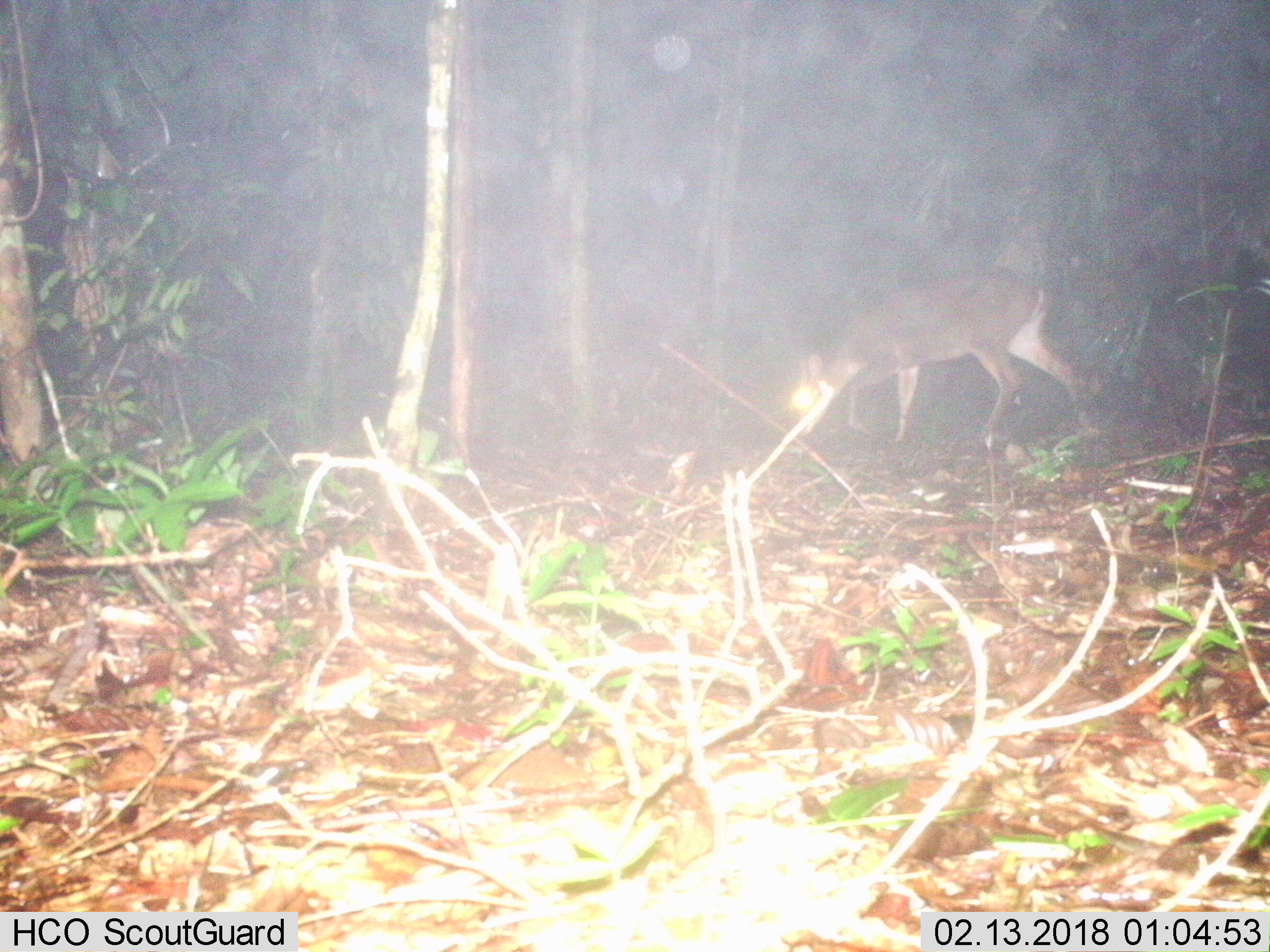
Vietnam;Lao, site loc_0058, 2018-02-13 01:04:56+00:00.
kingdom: Animalia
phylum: Chordata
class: Mammalia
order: Artiodactyla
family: Cervidae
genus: Muntiacus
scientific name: Muntiacus vuquangensis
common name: large-antlered muntjac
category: large antlered muntjac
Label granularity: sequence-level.